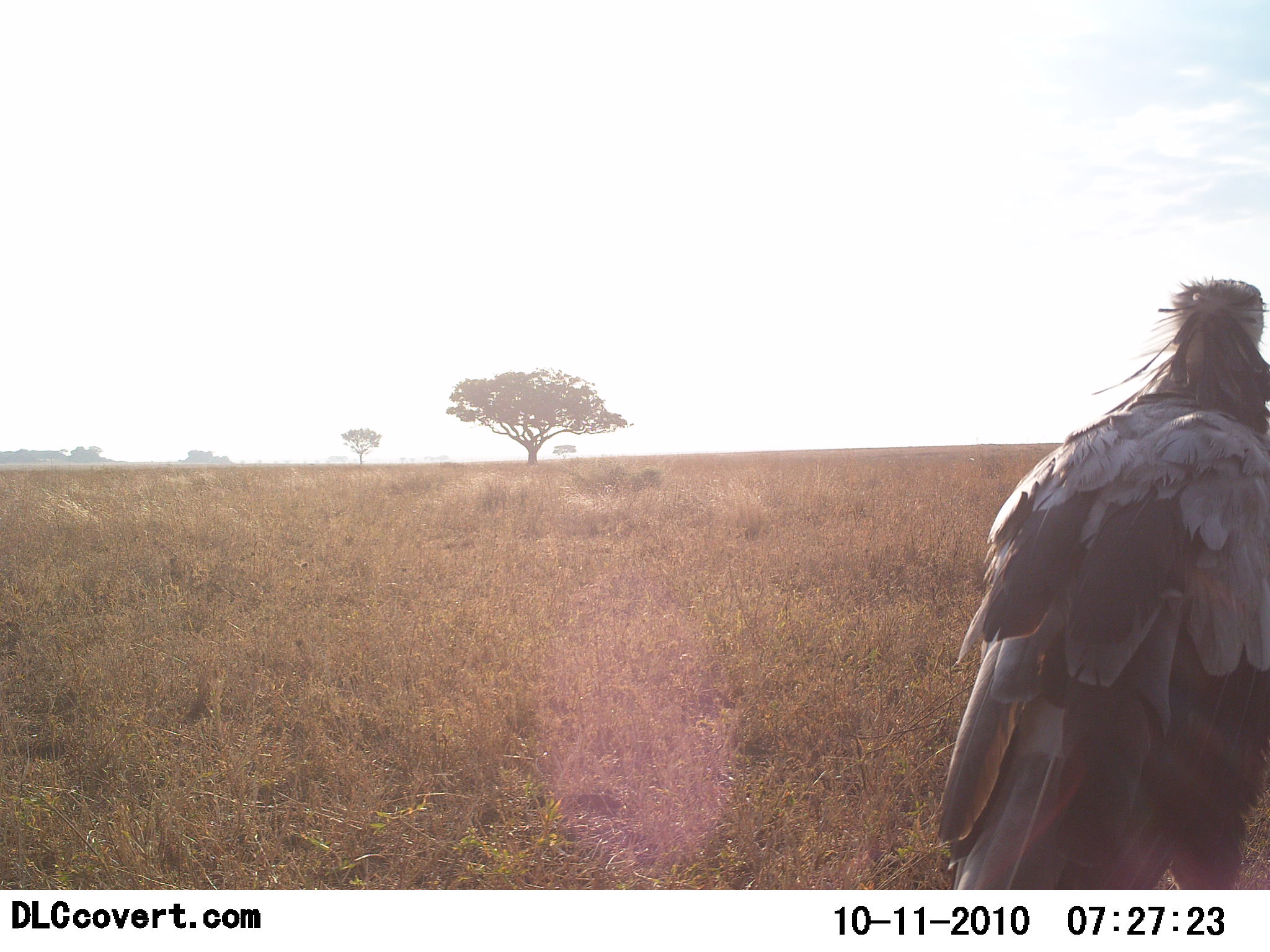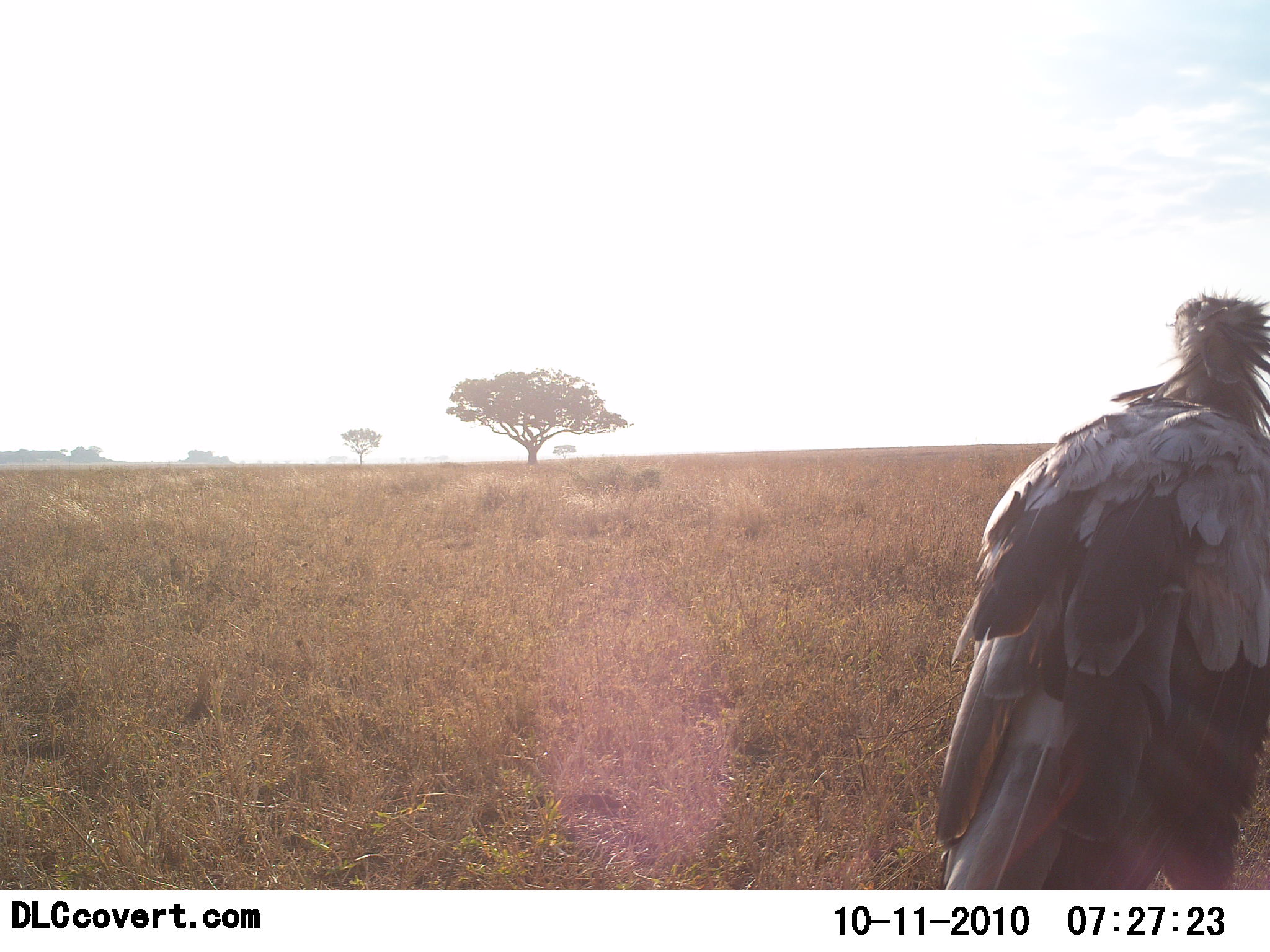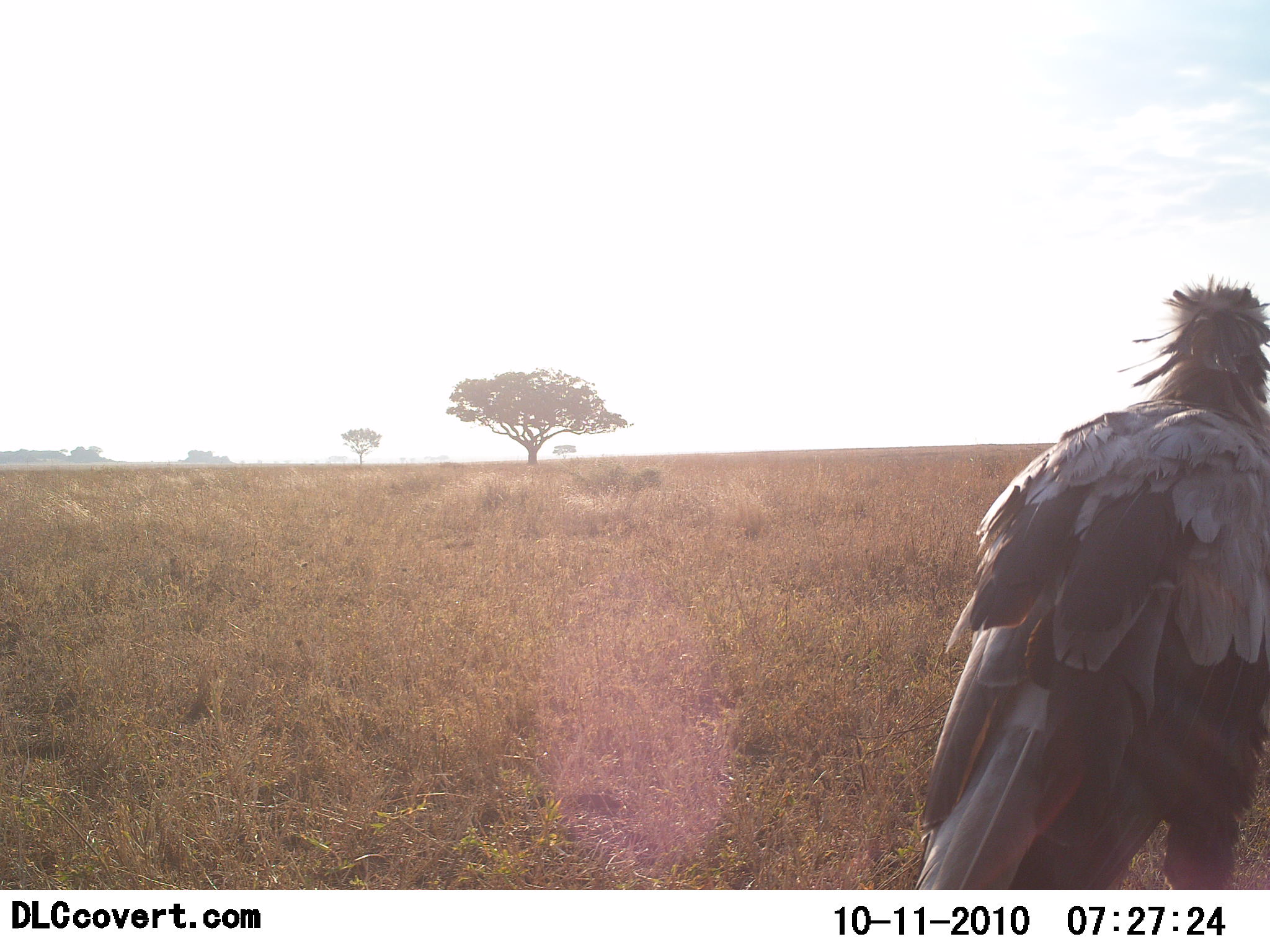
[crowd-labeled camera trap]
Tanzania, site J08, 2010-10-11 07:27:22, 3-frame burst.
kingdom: Animalia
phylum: Chordata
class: Aves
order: Accipitriformes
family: Sagittariidae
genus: Sagittarius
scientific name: Sagittarius serpentarius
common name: secretary bird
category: secretarybird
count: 1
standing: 100%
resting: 0%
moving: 8%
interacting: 0%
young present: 0%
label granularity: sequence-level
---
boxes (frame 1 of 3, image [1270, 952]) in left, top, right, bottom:
animal: 939, 275, 1270, 890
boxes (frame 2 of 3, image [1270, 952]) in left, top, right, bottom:
animal: 933, 288, 1269, 891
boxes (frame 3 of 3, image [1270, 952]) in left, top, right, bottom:
animal: 910, 275, 1269, 891